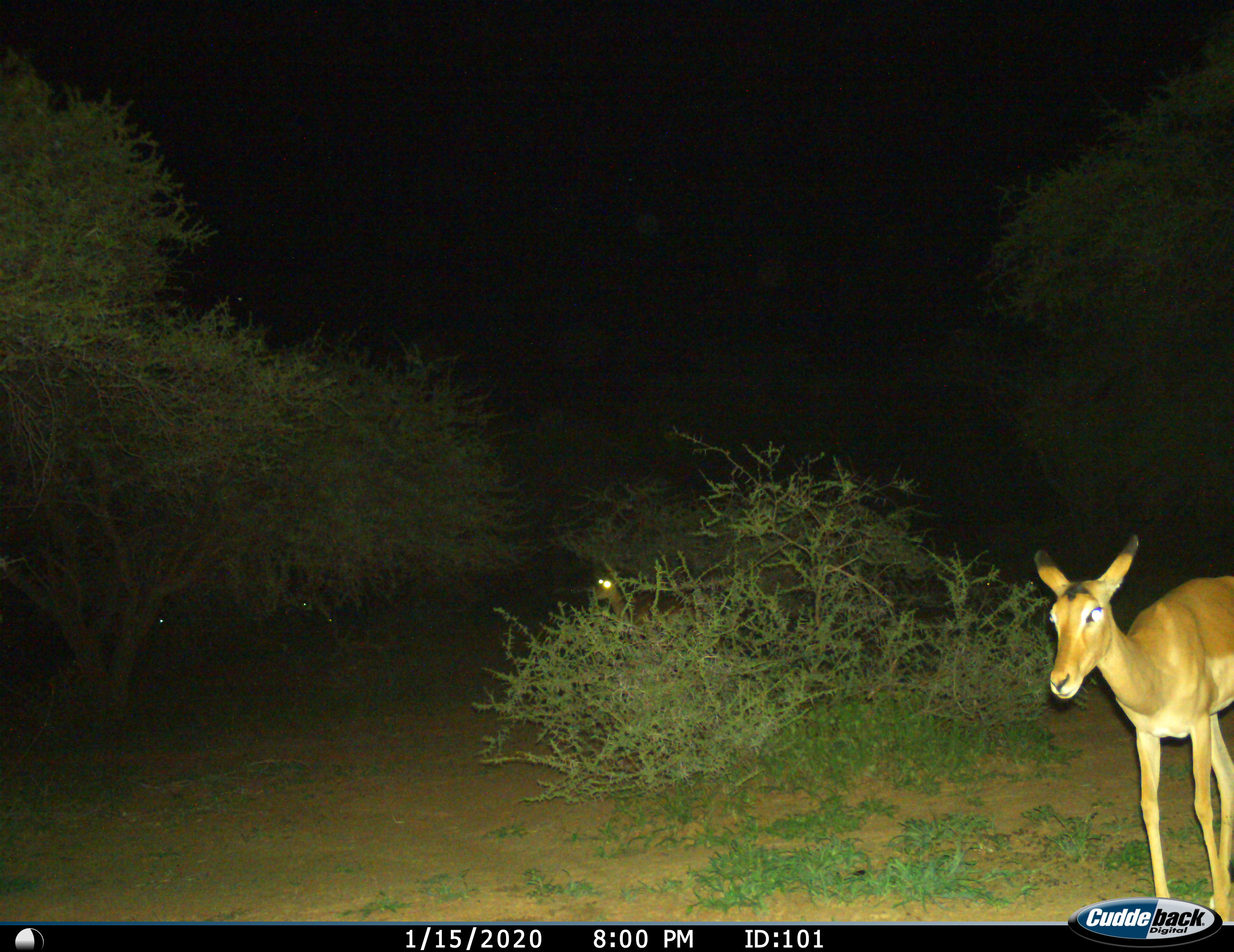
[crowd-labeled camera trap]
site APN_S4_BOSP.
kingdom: Animalia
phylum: Chordata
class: Mammalia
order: Artiodactyla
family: Bovidae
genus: Aepyceros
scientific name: Aepyceros melampus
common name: impala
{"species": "impala (Aepyceros melampus)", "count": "4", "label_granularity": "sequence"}